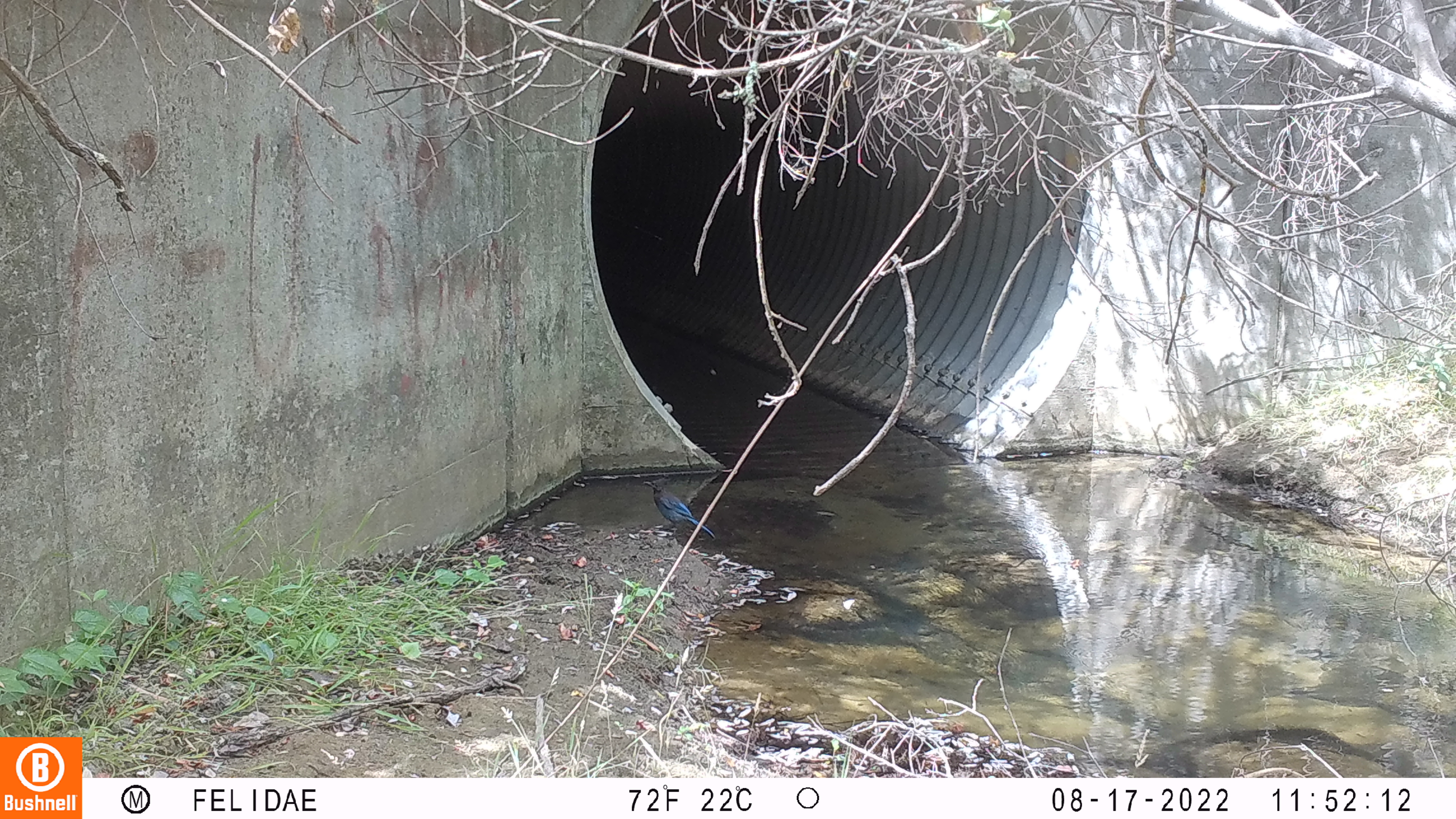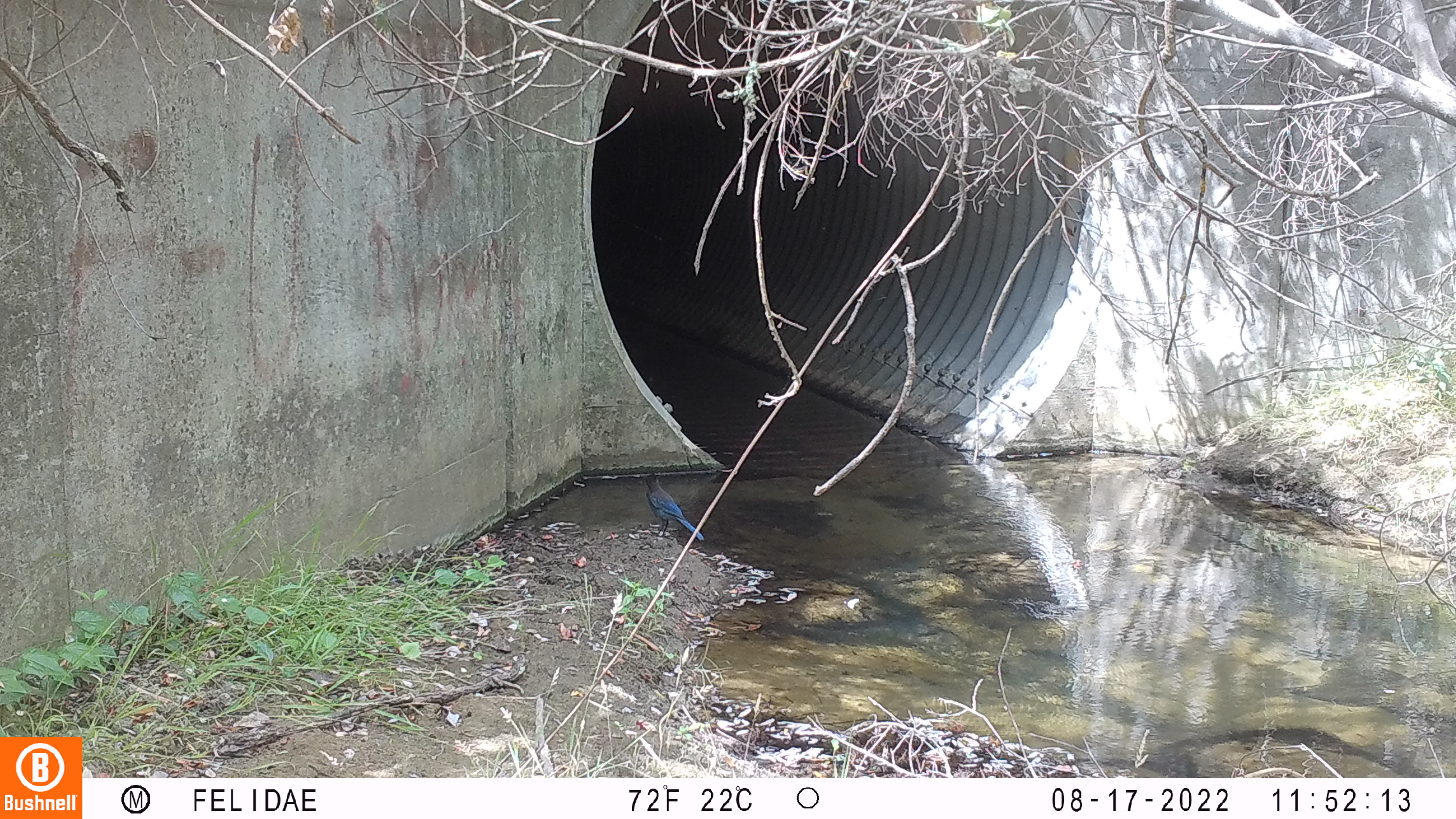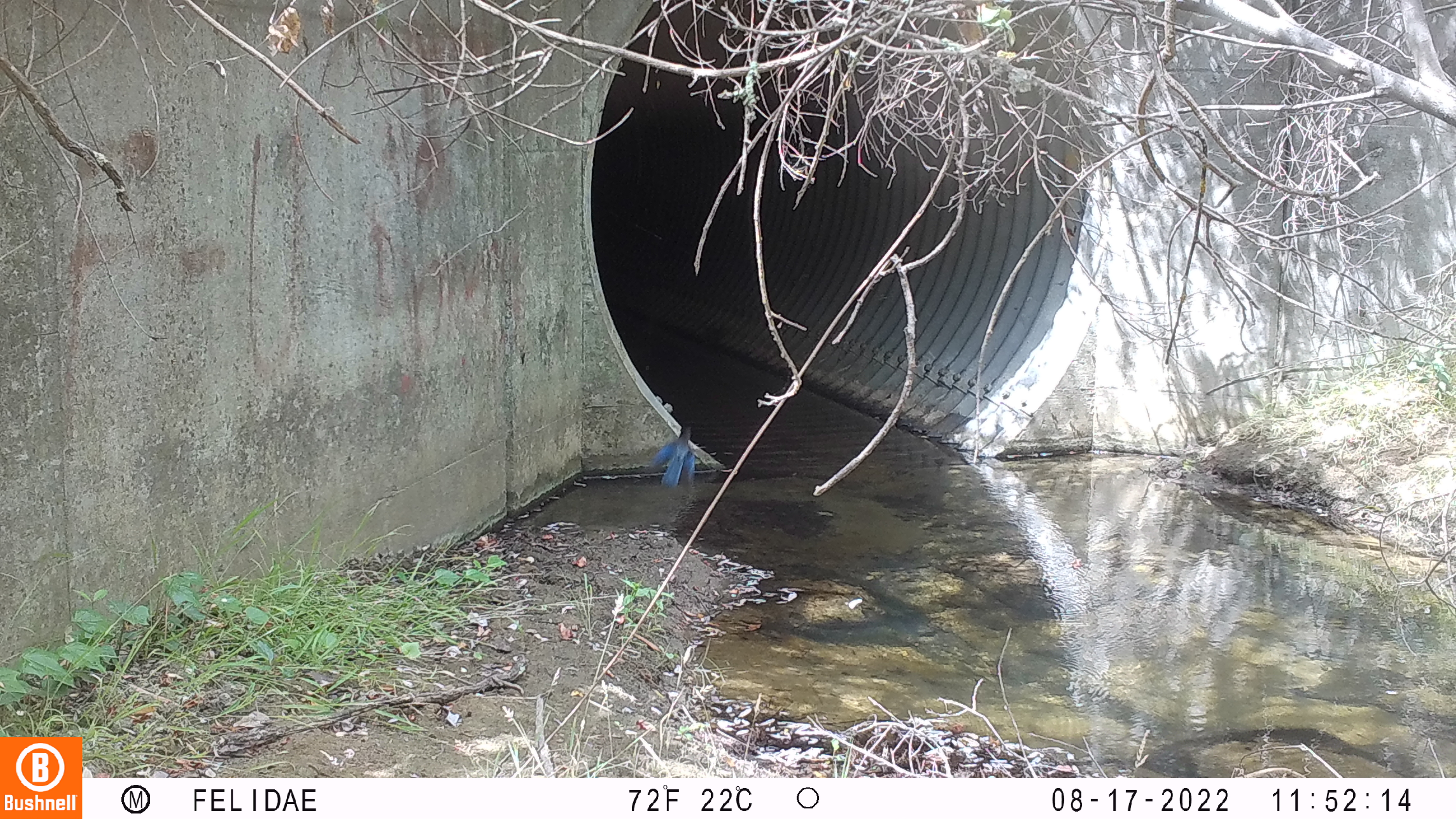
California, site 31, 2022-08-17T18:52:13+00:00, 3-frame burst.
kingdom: Animalia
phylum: Chordata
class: Aves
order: Passeriformes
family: Corvidae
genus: Cyanocitta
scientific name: Cyanocitta stelleri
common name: steller's jay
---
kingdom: Animalia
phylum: Chordata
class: Aves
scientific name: Aves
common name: bird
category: unknown bird